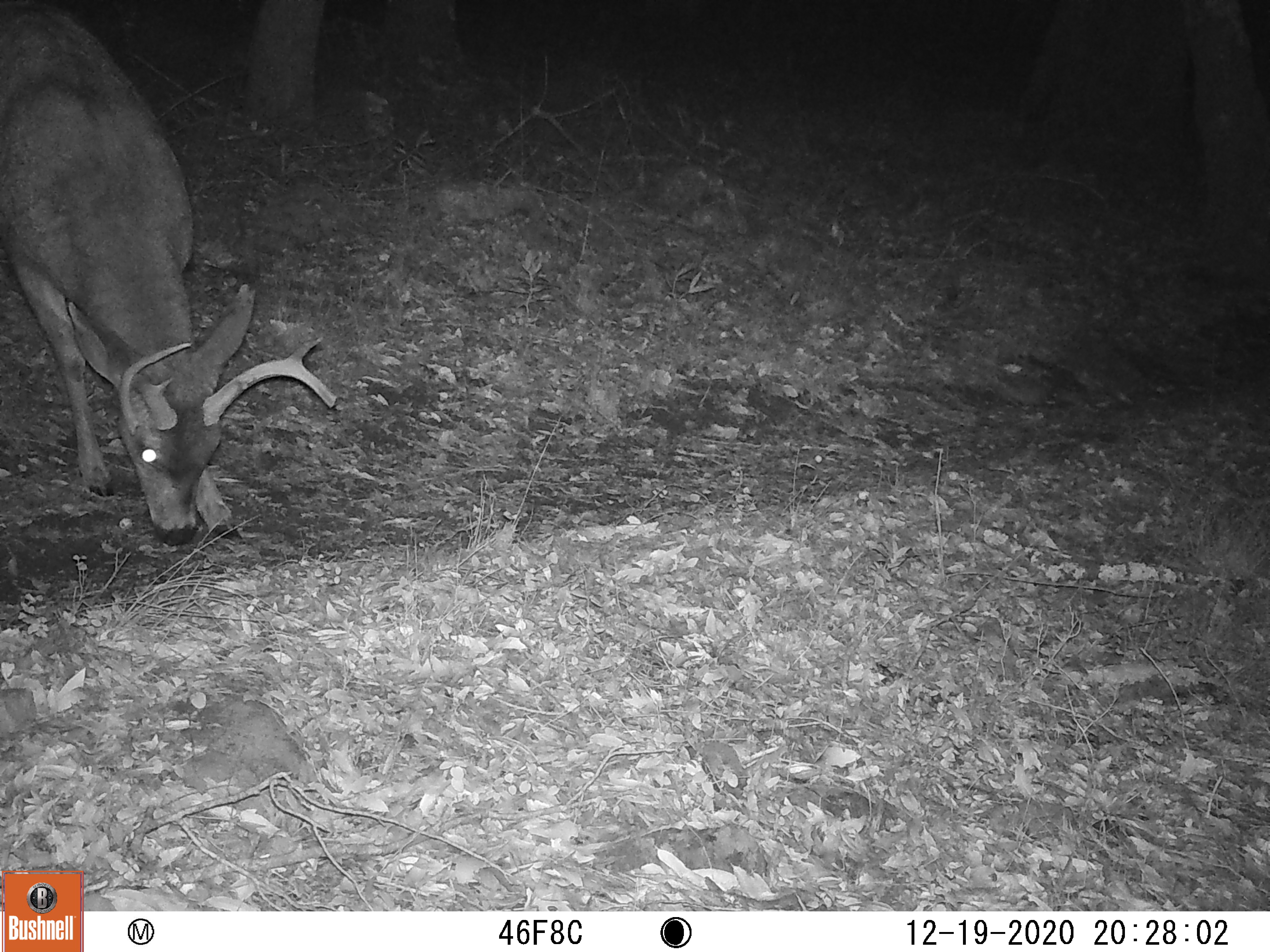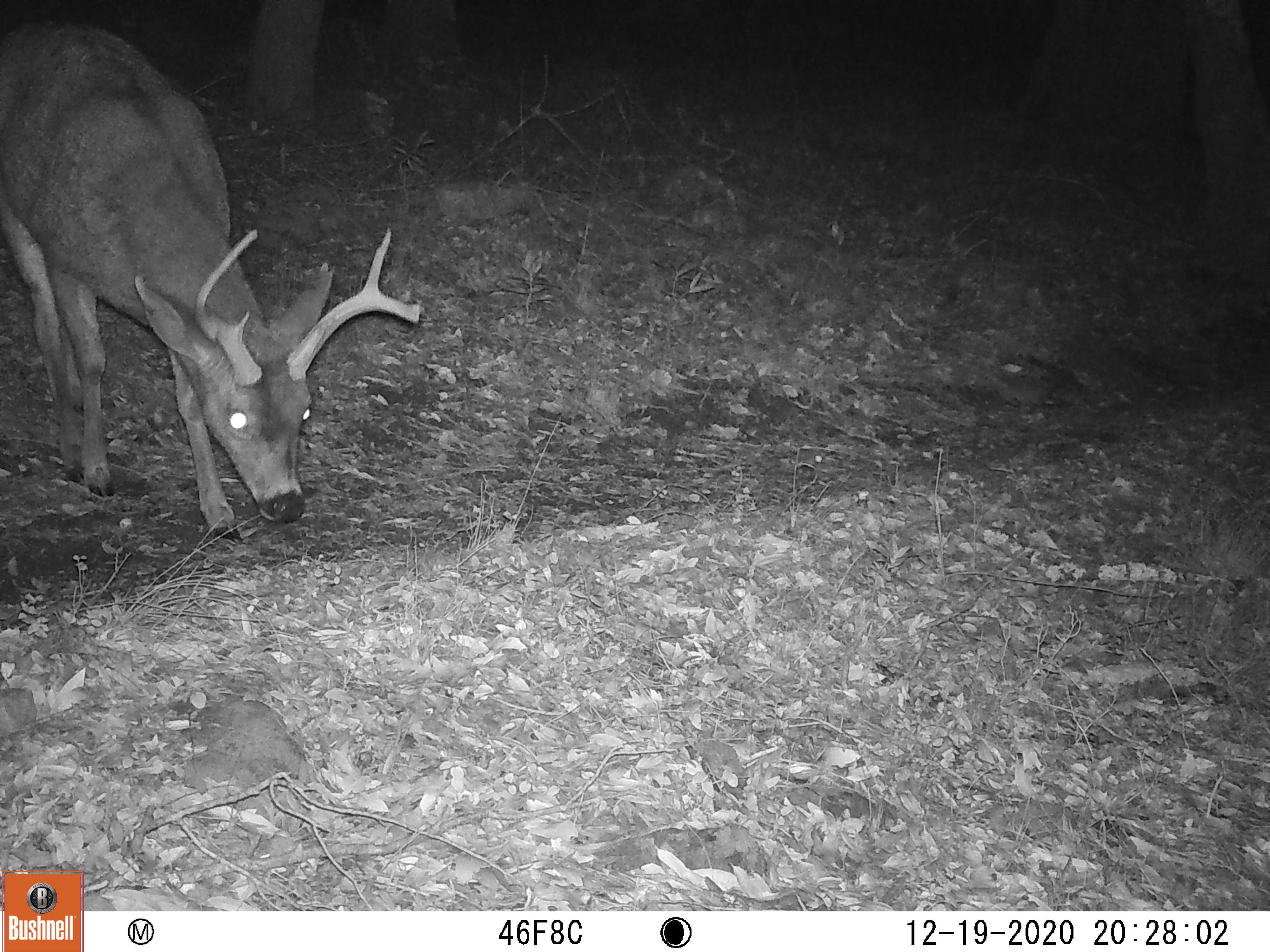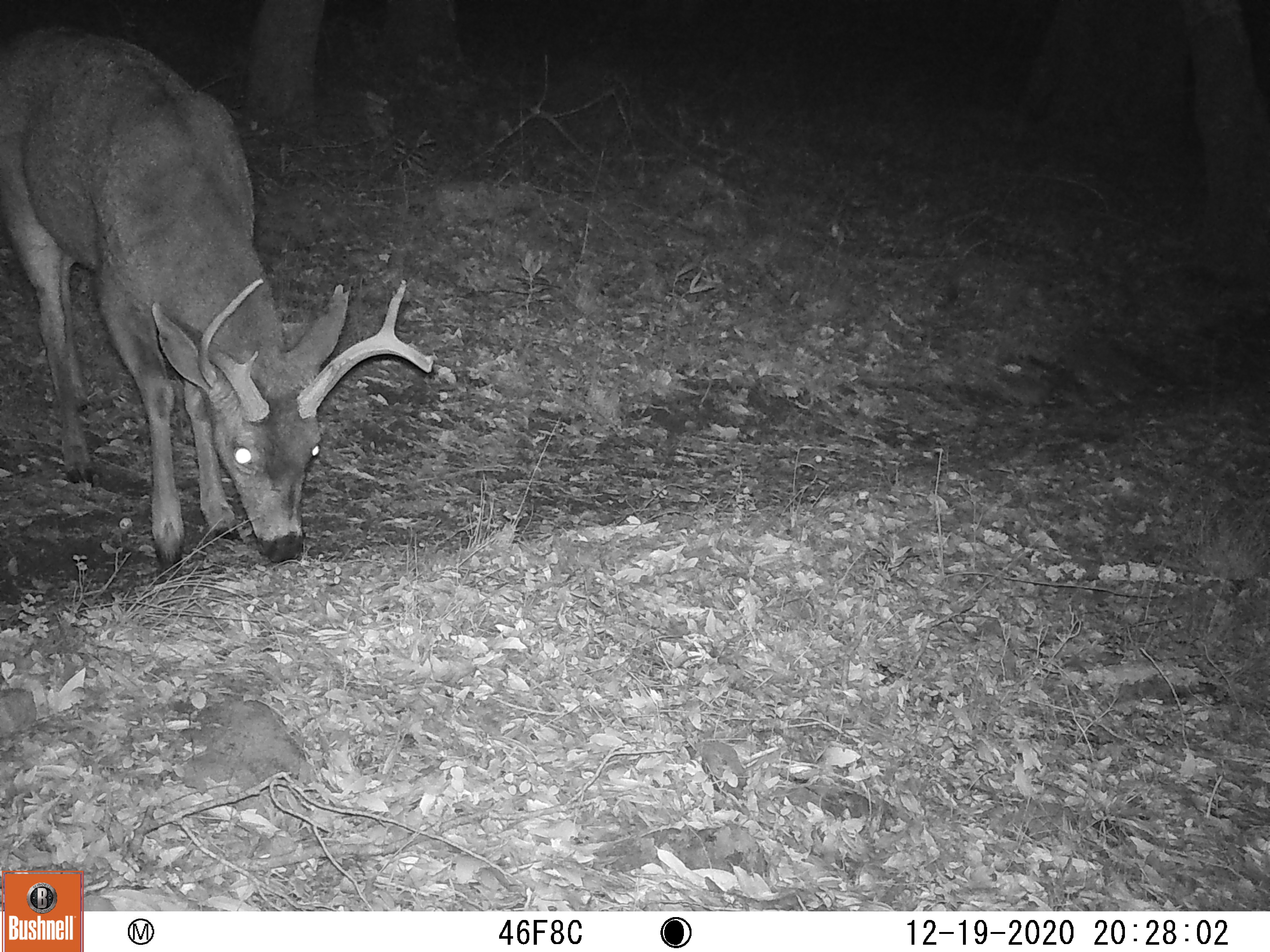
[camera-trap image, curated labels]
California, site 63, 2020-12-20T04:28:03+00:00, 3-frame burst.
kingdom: Animalia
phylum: Chordata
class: Mammalia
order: Artiodactyla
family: Cervidae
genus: Odocoileus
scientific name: Odocoileus hemionus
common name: mule deer